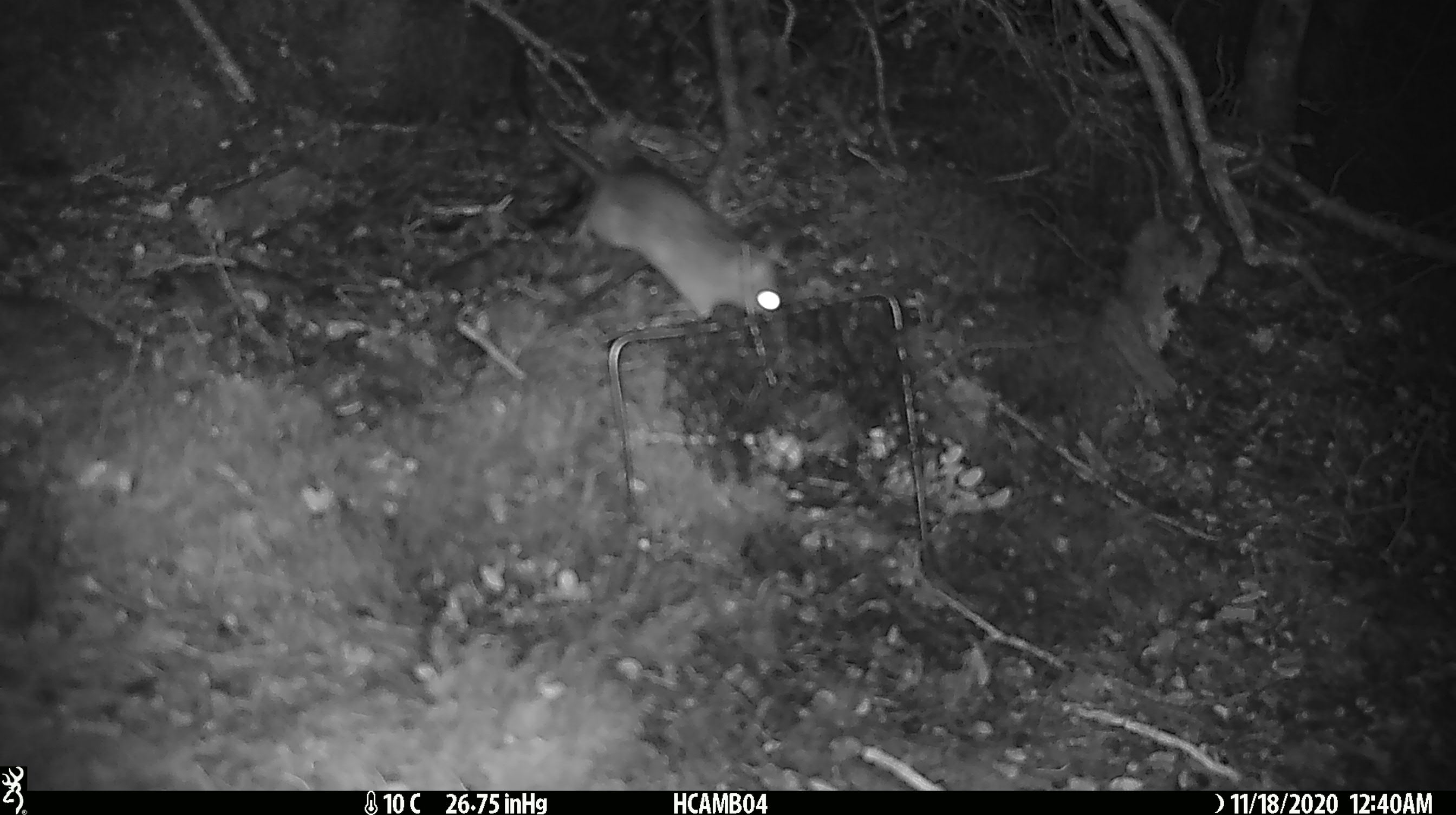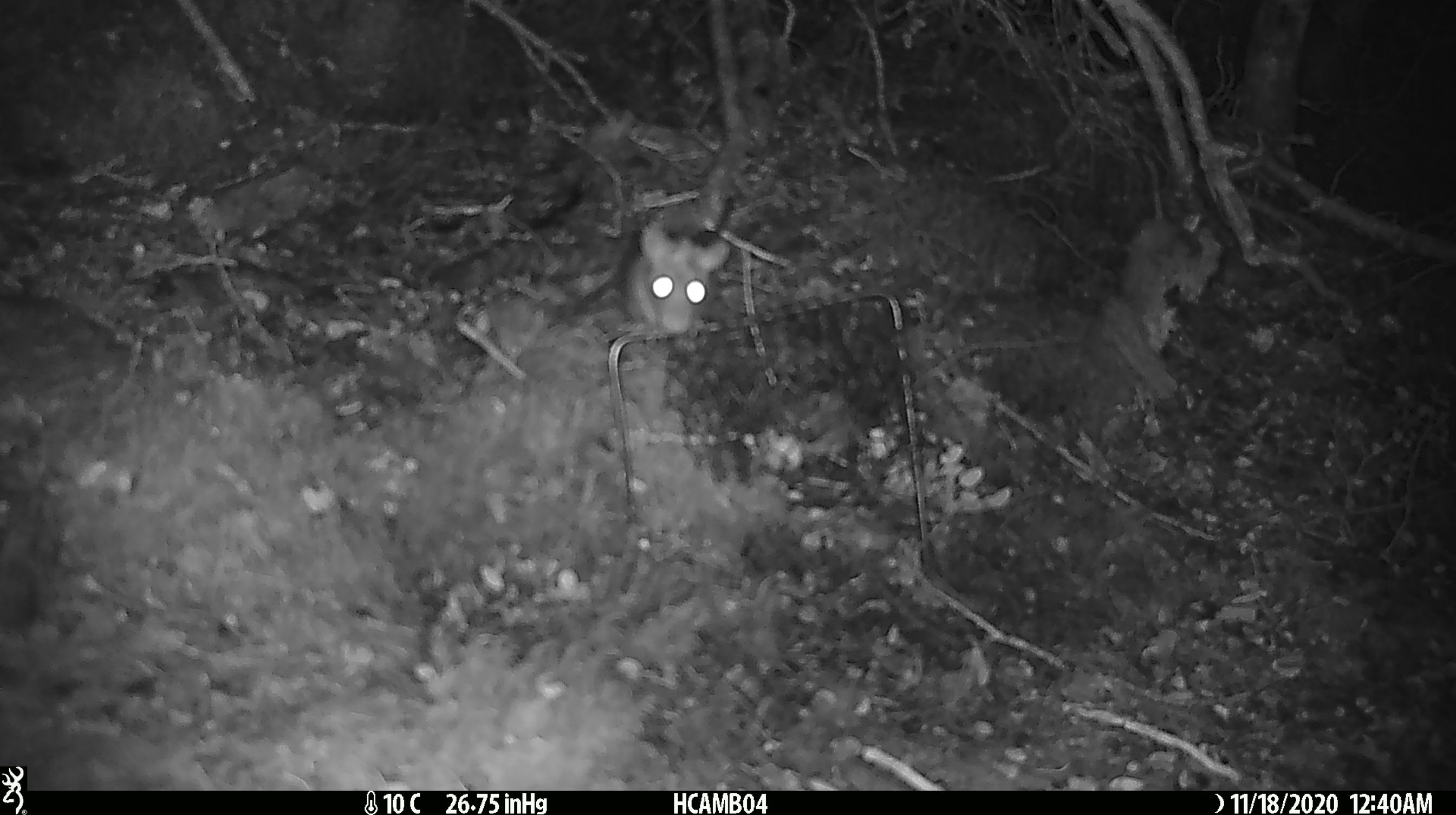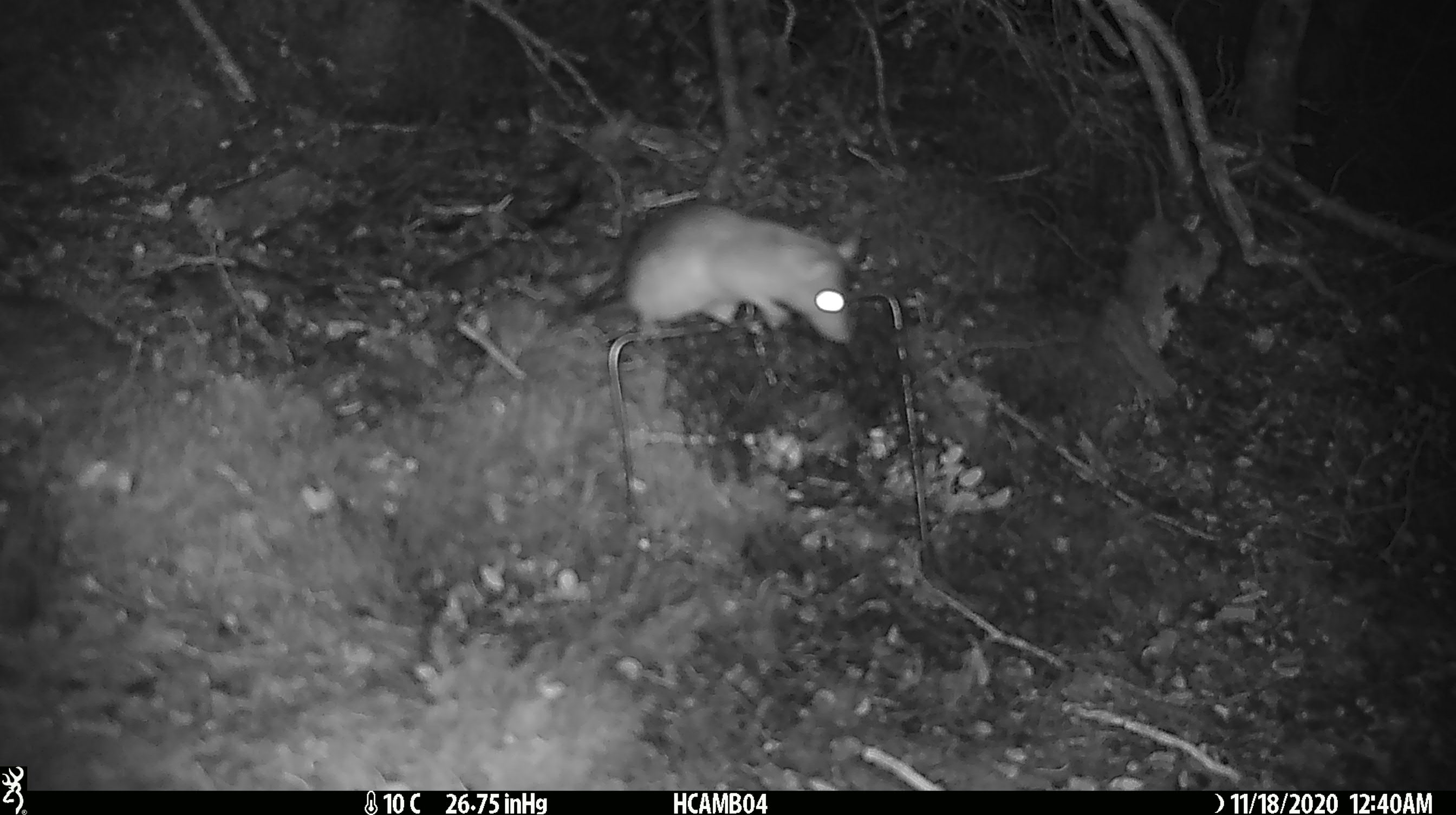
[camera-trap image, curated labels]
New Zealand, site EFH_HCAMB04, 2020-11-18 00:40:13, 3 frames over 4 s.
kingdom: Animalia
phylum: Chordata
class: Mammalia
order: Rodentia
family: Muridae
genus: Rattus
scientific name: Rattus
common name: rat